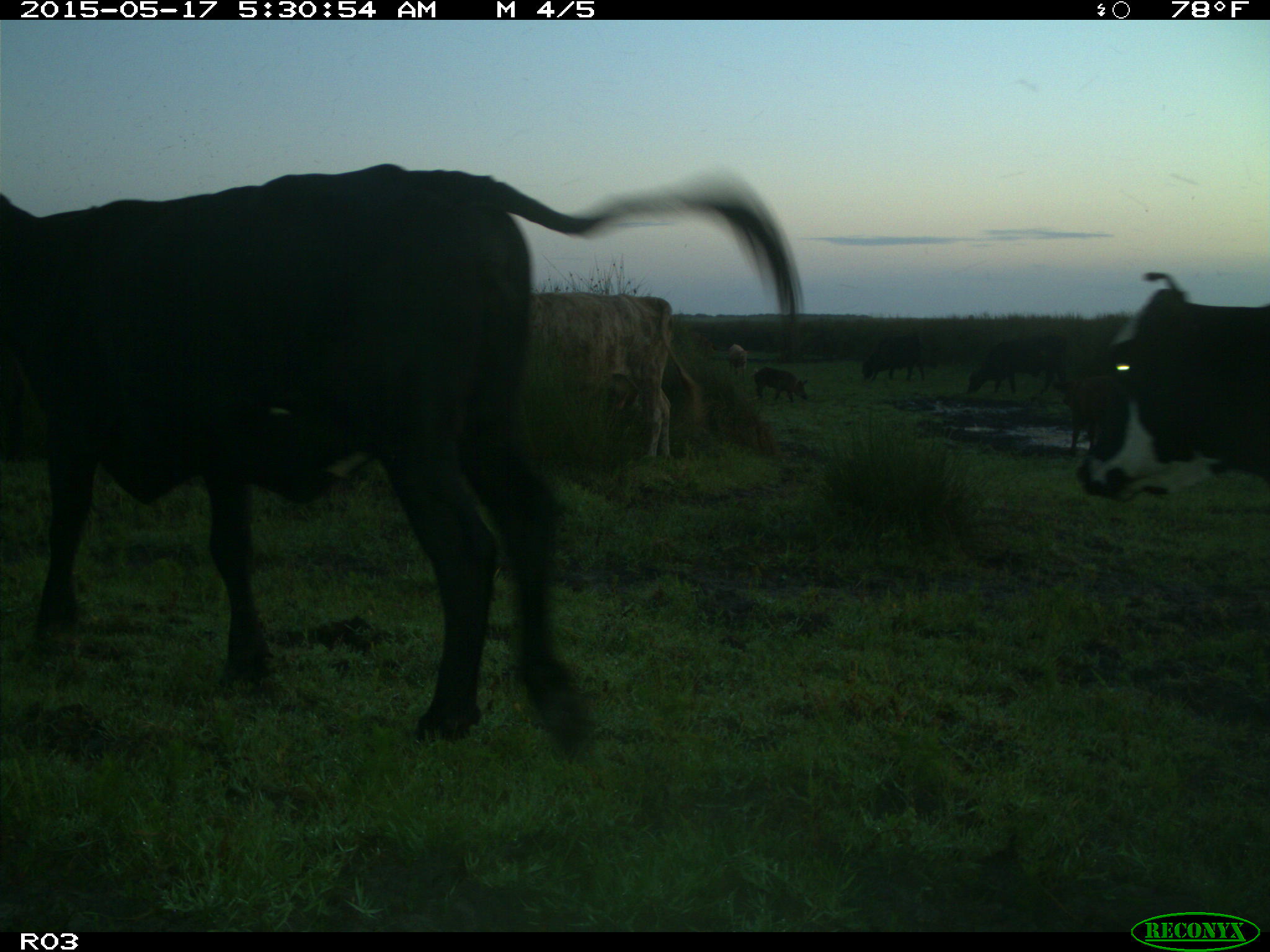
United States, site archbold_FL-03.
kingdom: Animalia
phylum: Chordata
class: Mammalia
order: Artiodactyla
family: Suidae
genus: Sus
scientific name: Sus scrofa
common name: wild boar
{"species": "Sus scrofa (wild boar)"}